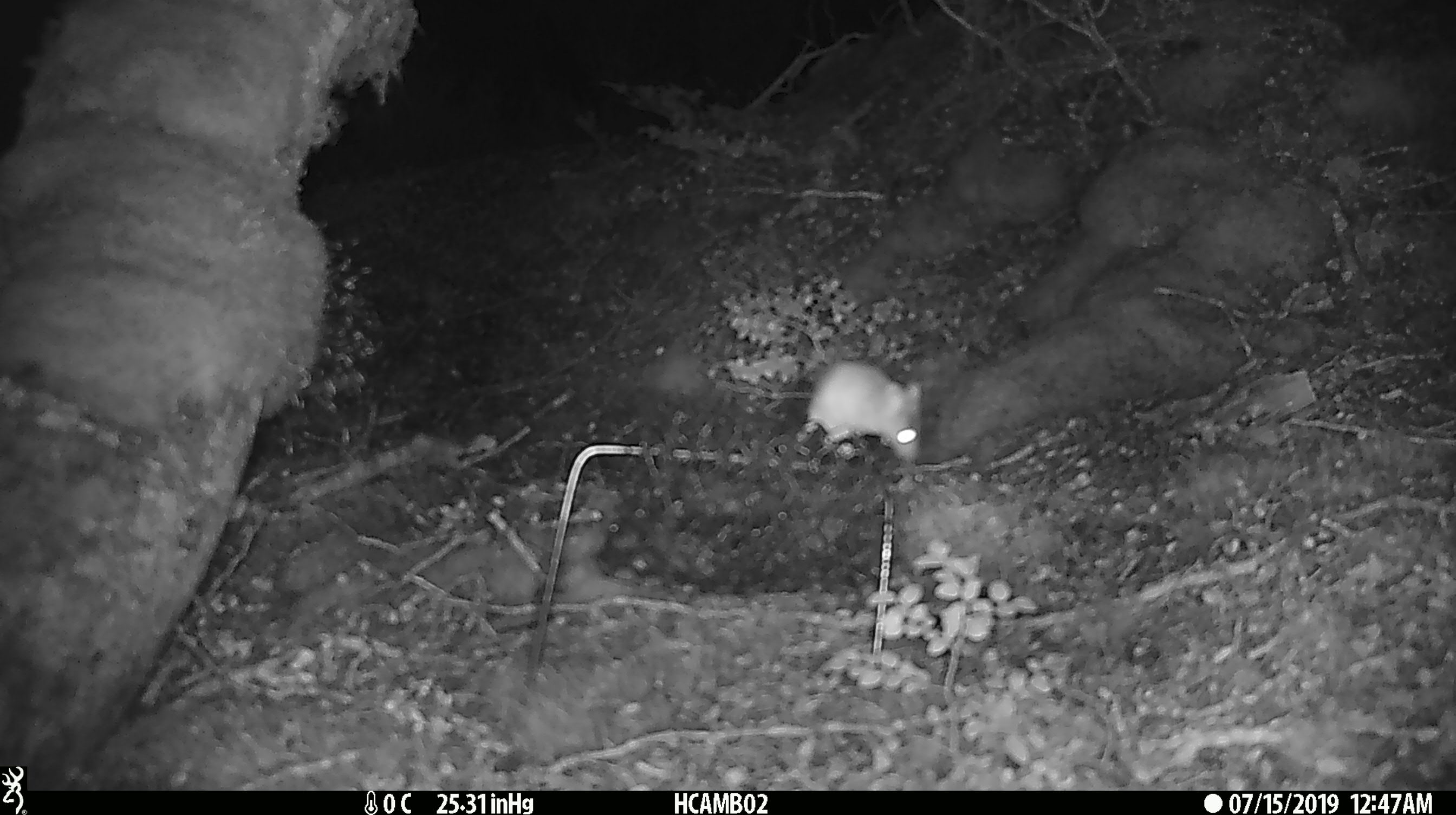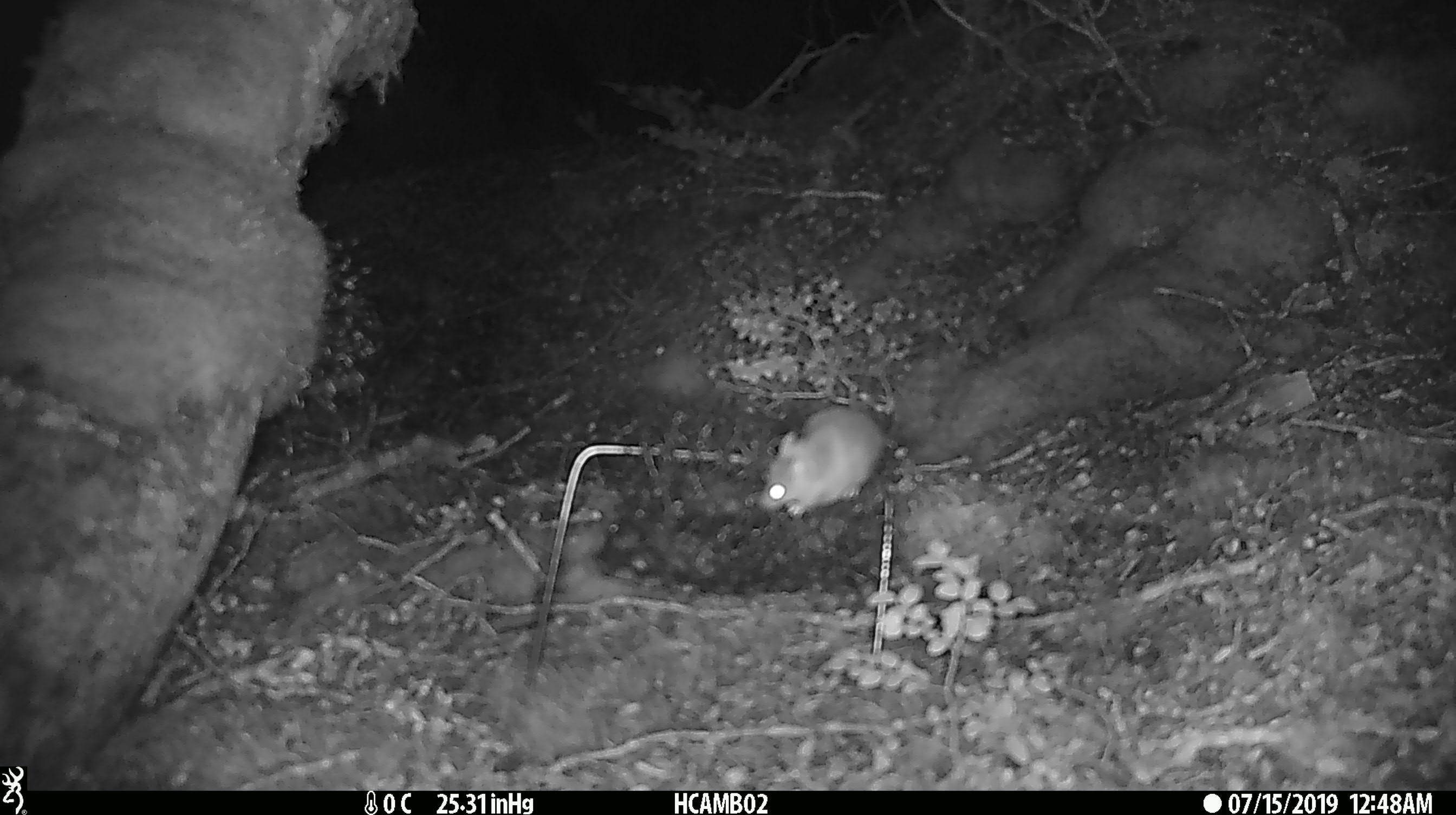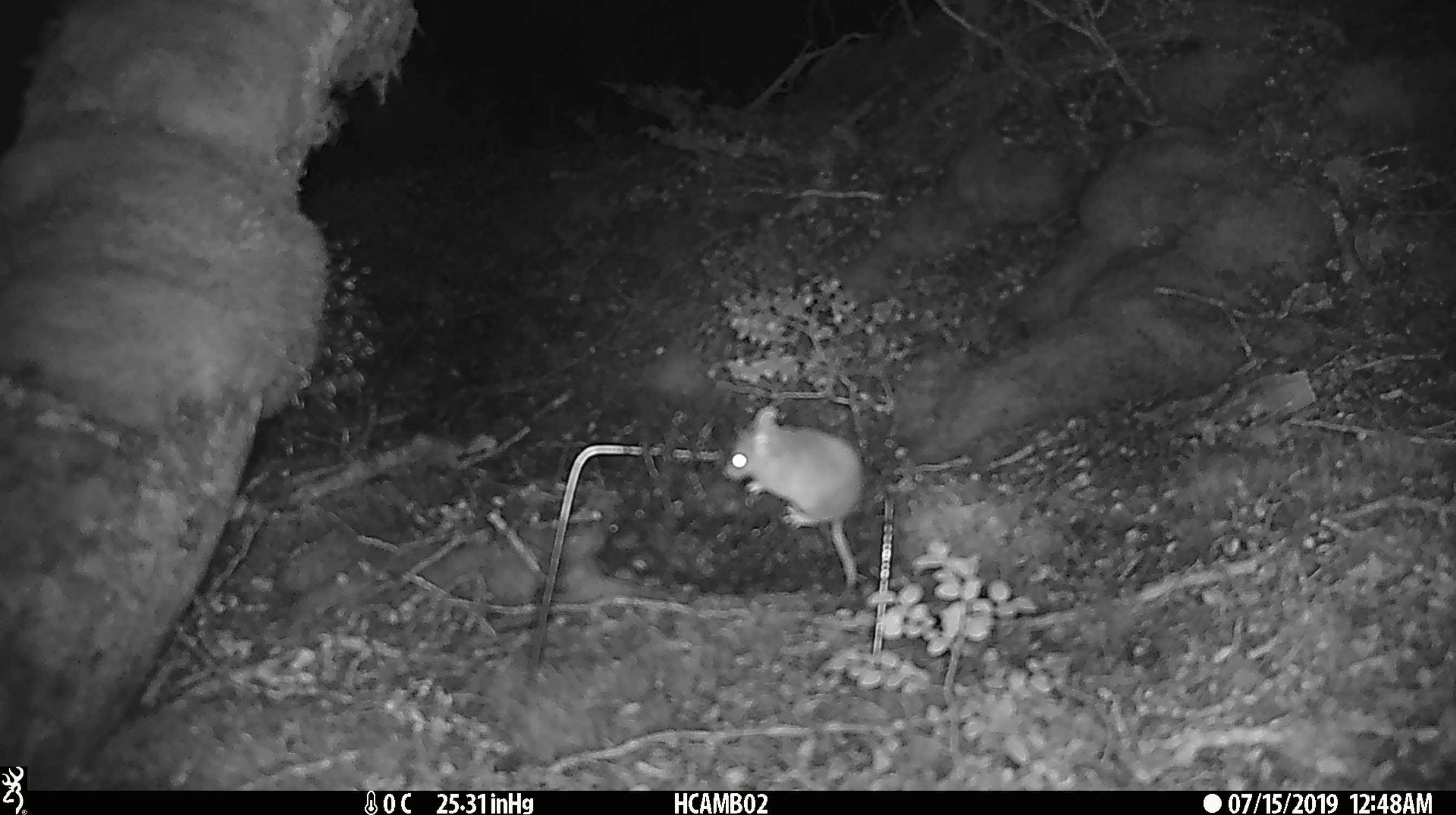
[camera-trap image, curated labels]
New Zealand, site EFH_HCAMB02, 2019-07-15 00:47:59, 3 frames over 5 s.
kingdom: Animalia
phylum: Chordata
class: Mammalia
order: Rodentia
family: Muridae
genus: Mus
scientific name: Mus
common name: mouse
Mouse (Mus).